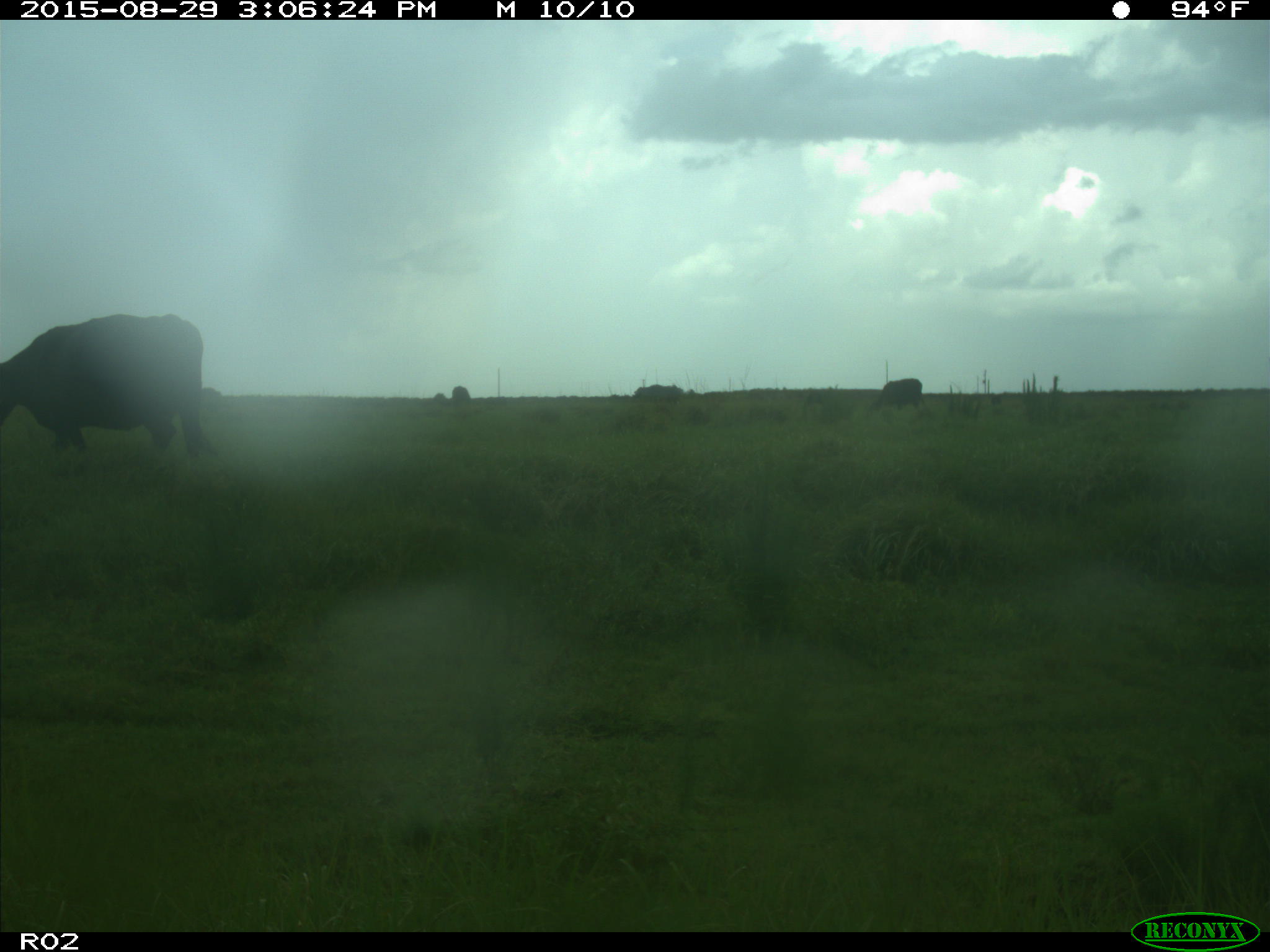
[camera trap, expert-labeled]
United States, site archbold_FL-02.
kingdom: Animalia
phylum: Chordata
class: Mammalia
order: Artiodactyla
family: Bovidae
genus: Bos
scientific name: Bos taurus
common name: domestic cow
Bos taurus (domestic cow).